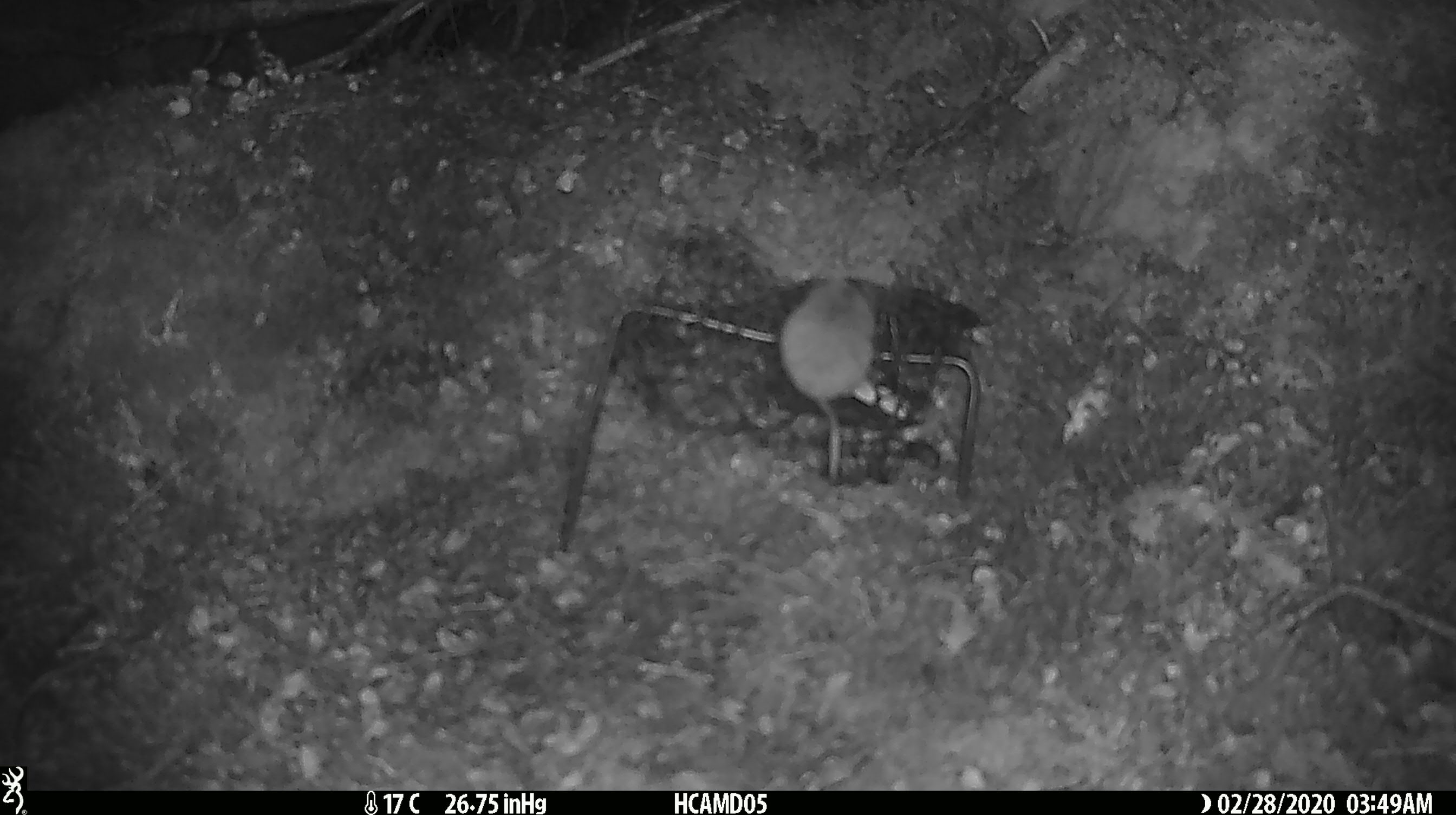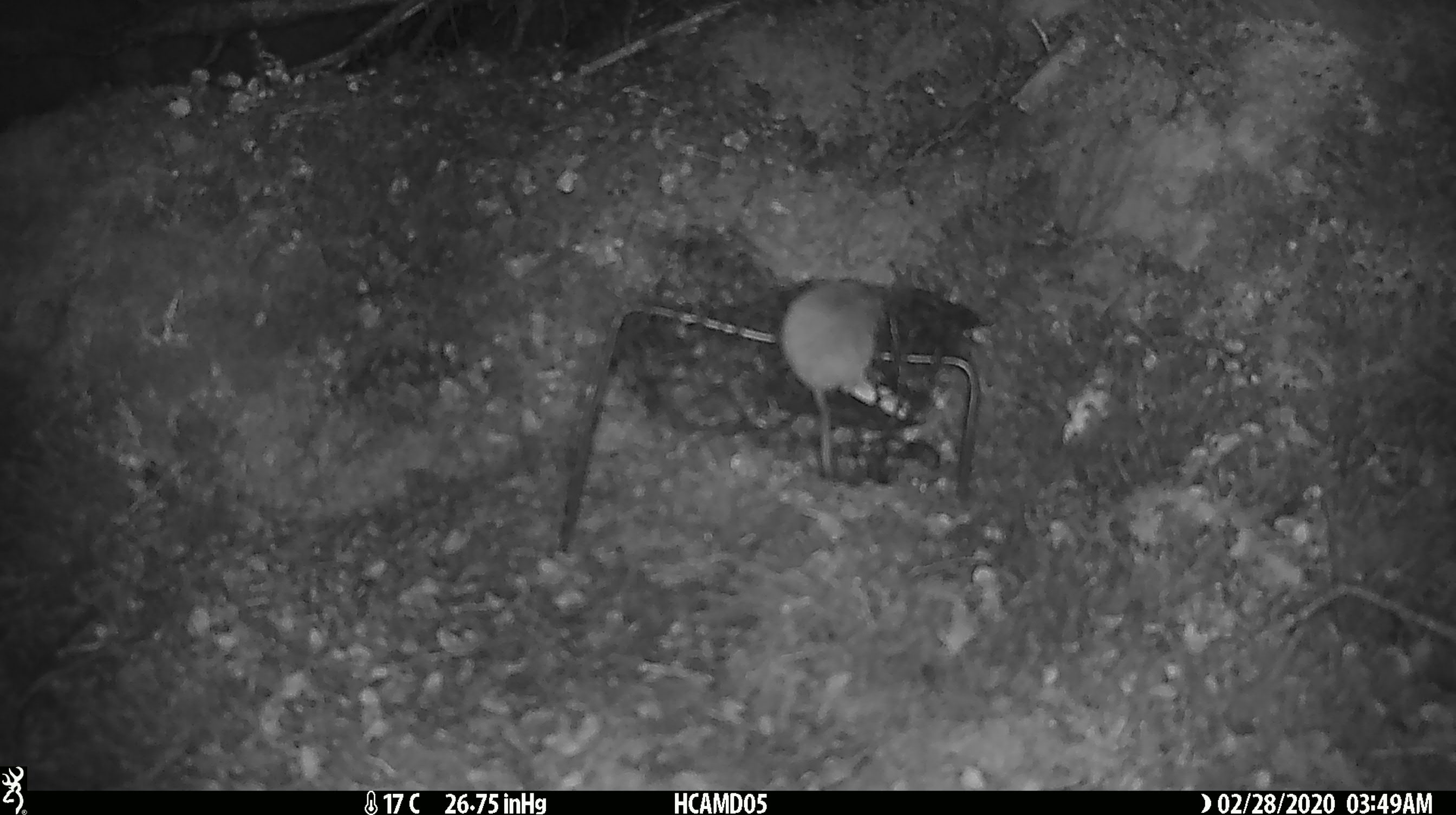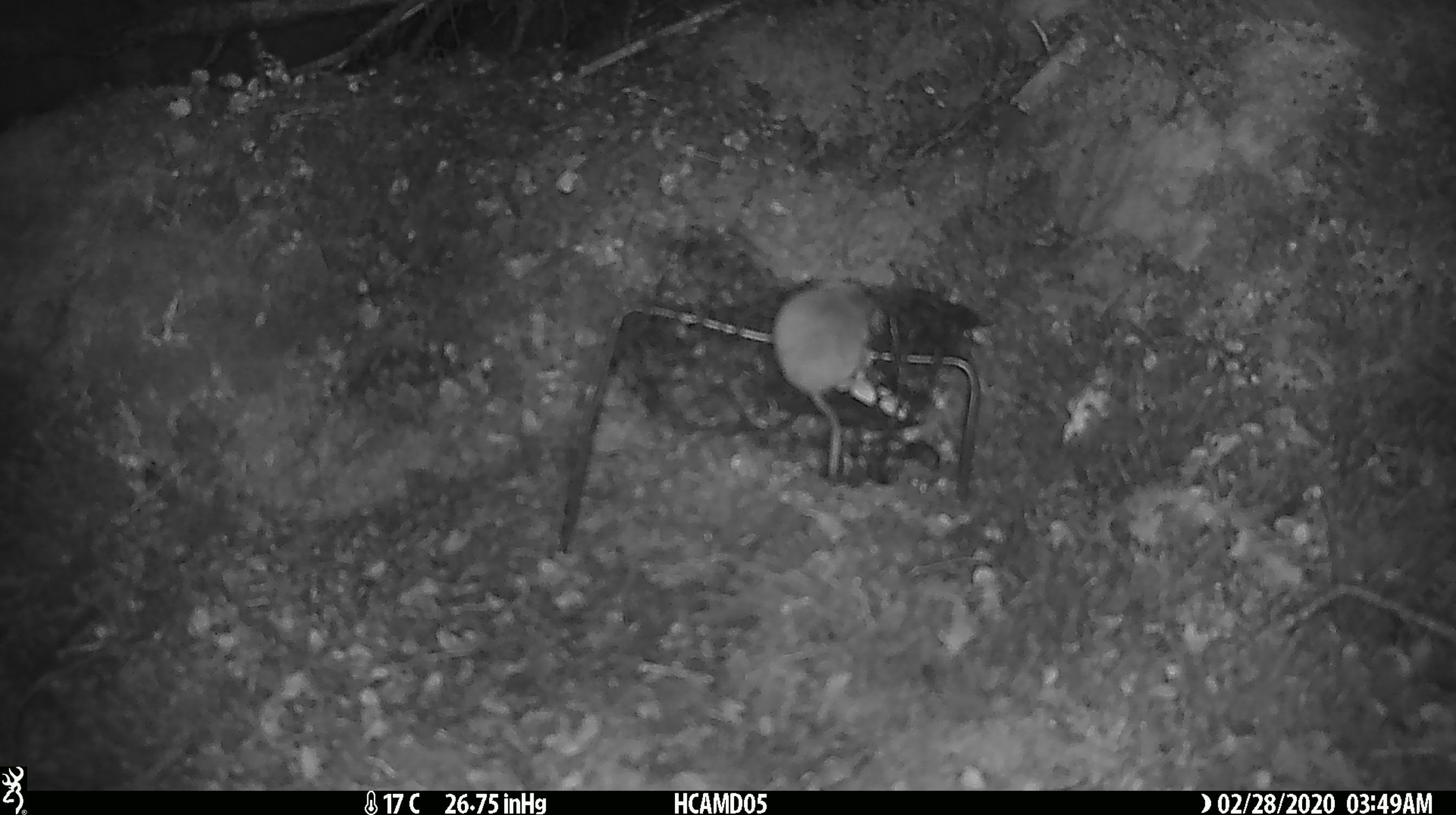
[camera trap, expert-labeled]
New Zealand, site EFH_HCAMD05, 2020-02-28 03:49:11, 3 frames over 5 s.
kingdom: Animalia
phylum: Chordata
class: Mammalia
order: Rodentia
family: Muridae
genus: Mus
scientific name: Mus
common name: mouse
Mouse (Mus).